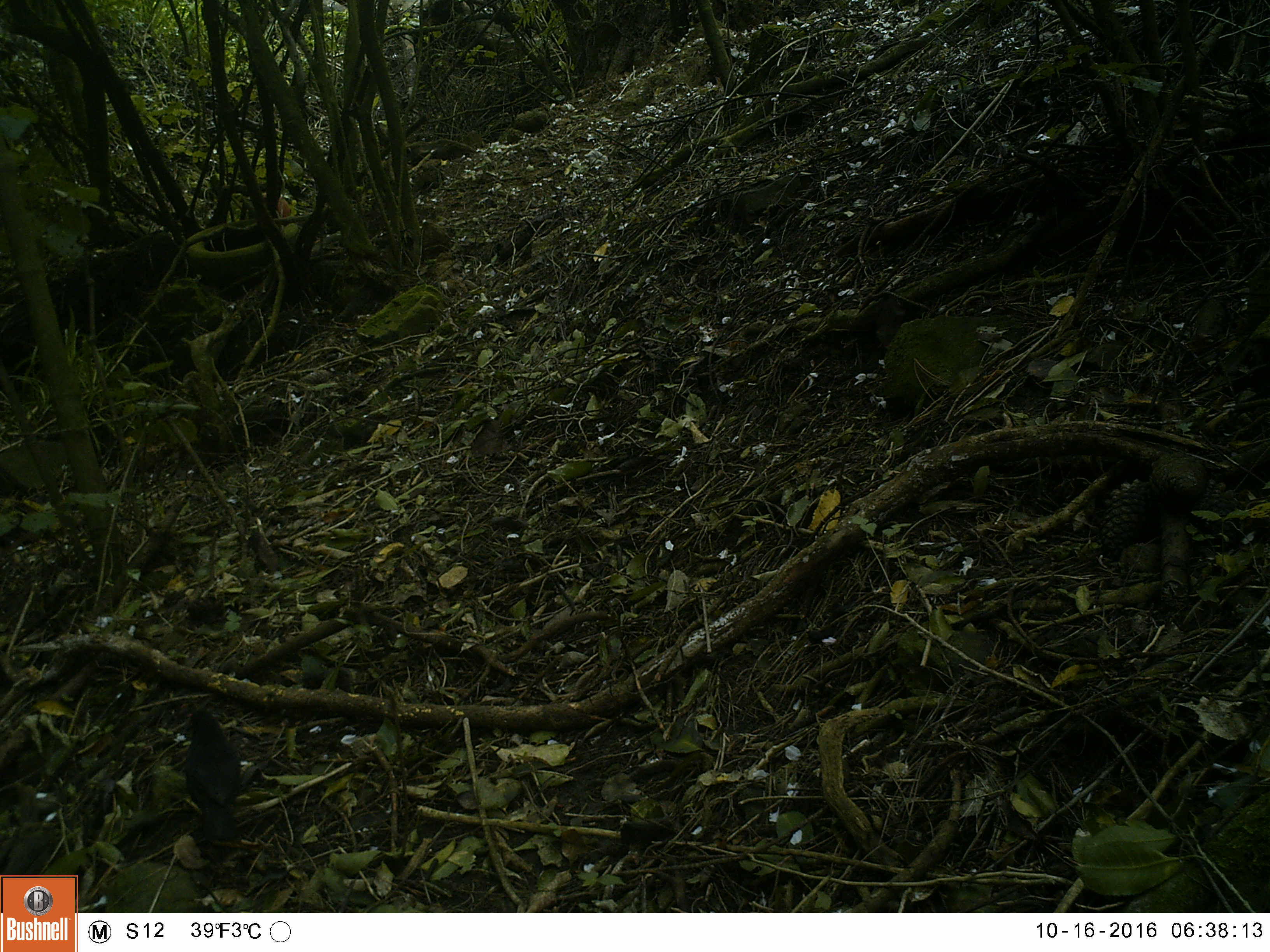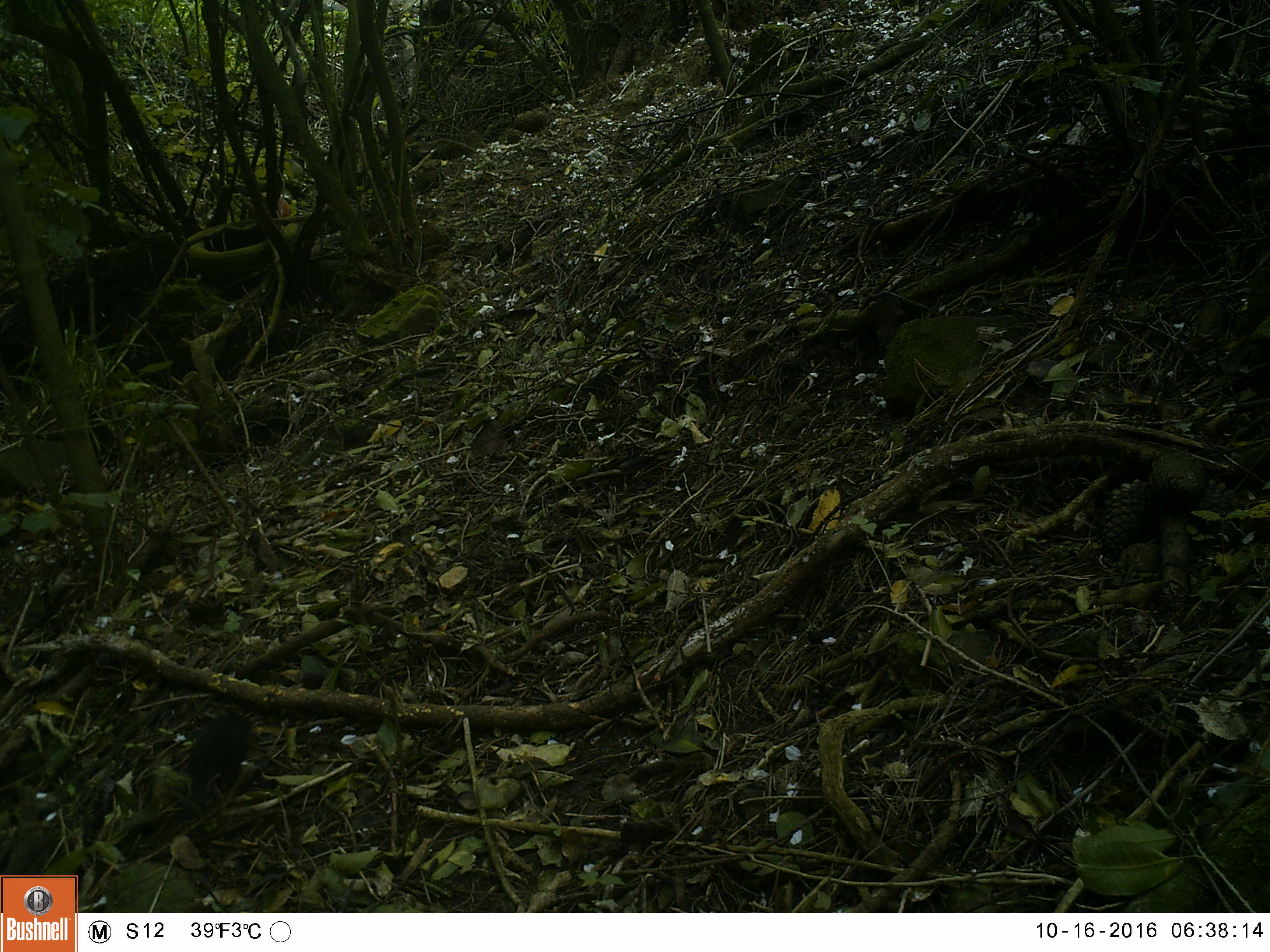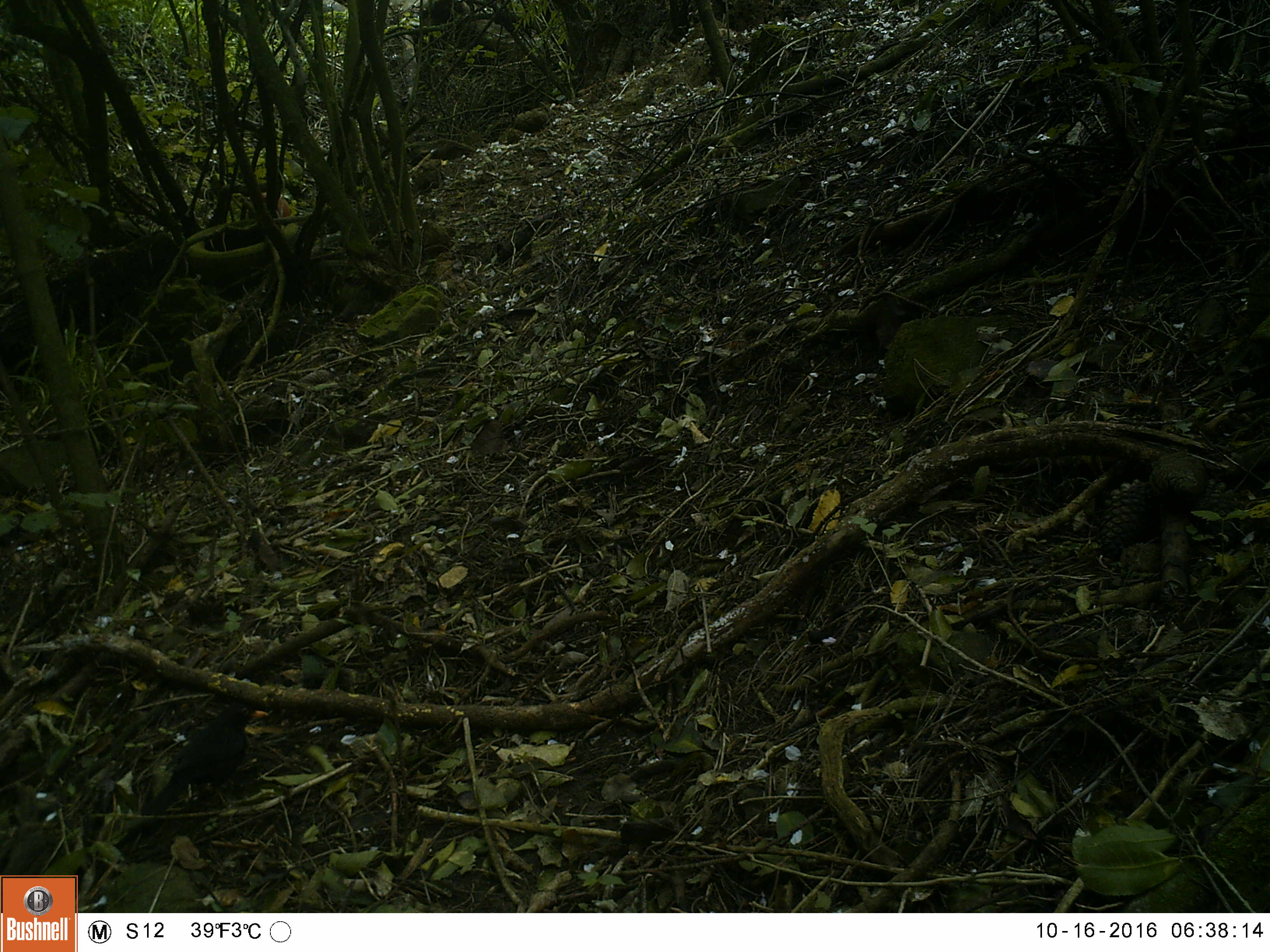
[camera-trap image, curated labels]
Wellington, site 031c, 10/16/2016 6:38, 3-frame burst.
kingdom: Animalia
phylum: Chordata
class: Aves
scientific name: Aves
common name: bird